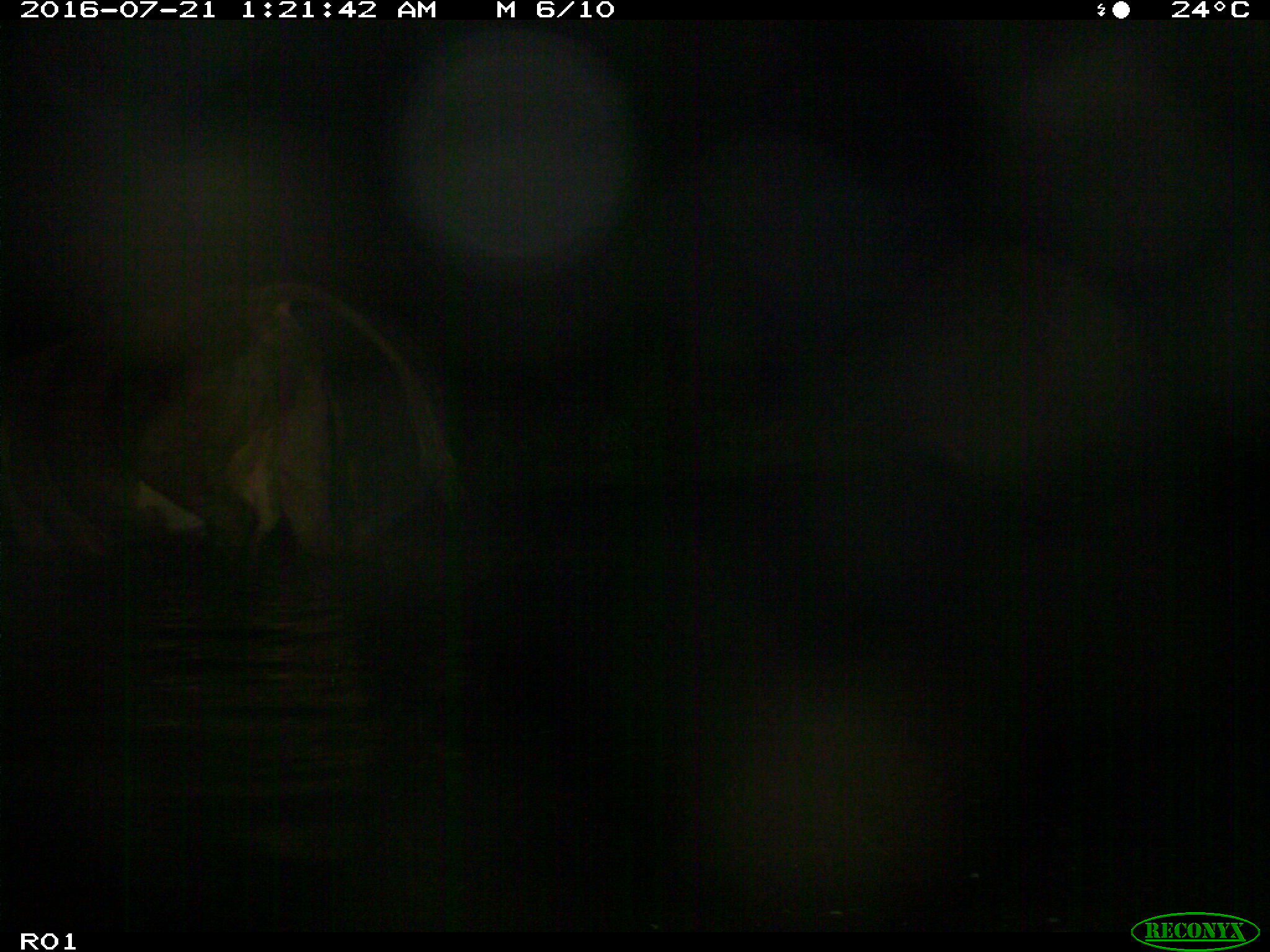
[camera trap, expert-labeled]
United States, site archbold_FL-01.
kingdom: Animalia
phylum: Chordata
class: Mammalia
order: Artiodactyla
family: Bovidae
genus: Bos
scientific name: Bos taurus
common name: domestic cow